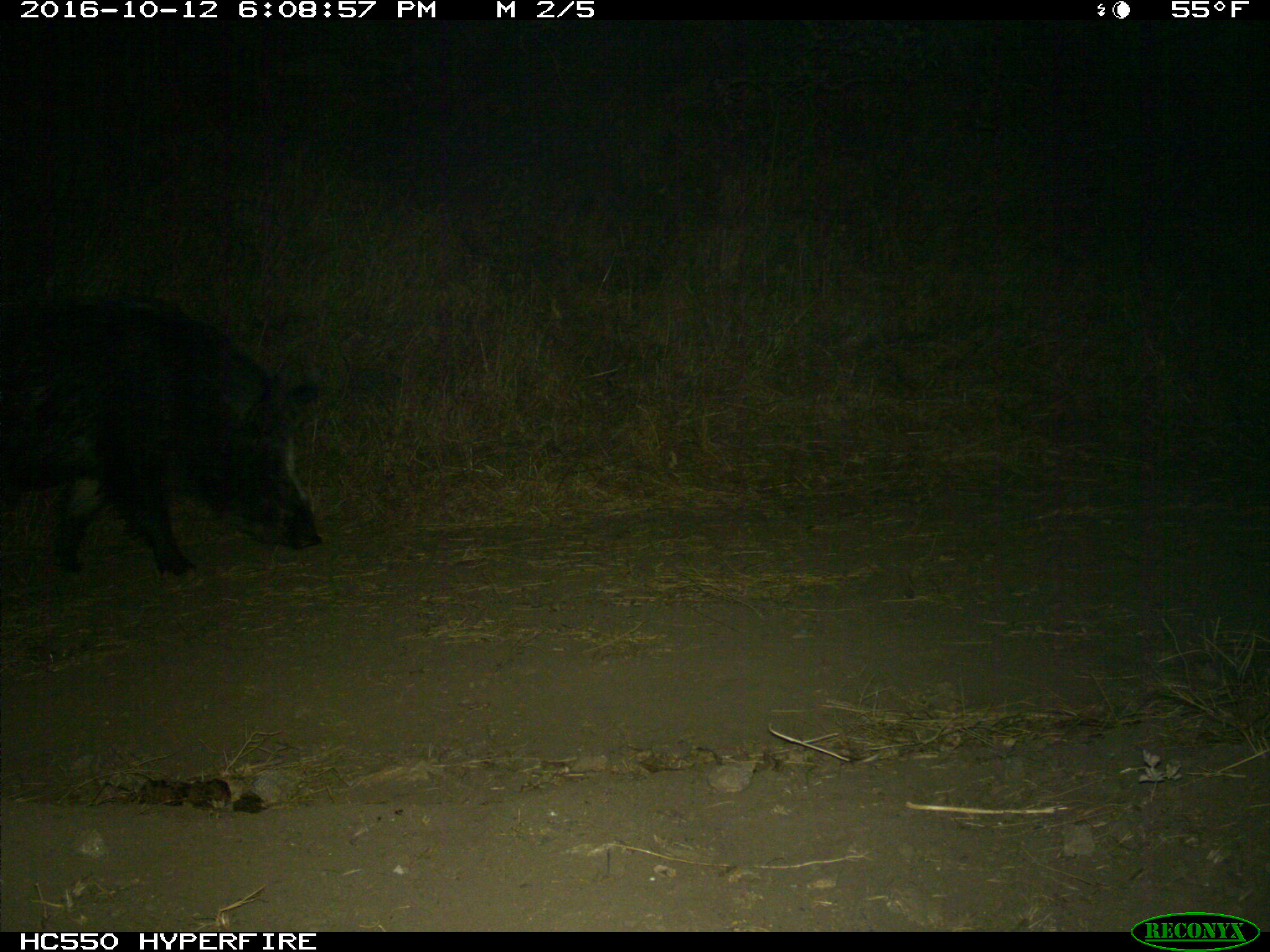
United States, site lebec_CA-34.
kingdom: Animalia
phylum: Chordata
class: Mammalia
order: Artiodactyla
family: Suidae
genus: Sus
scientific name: Sus scrofa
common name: wild boar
Sus scrofa (wild boar).